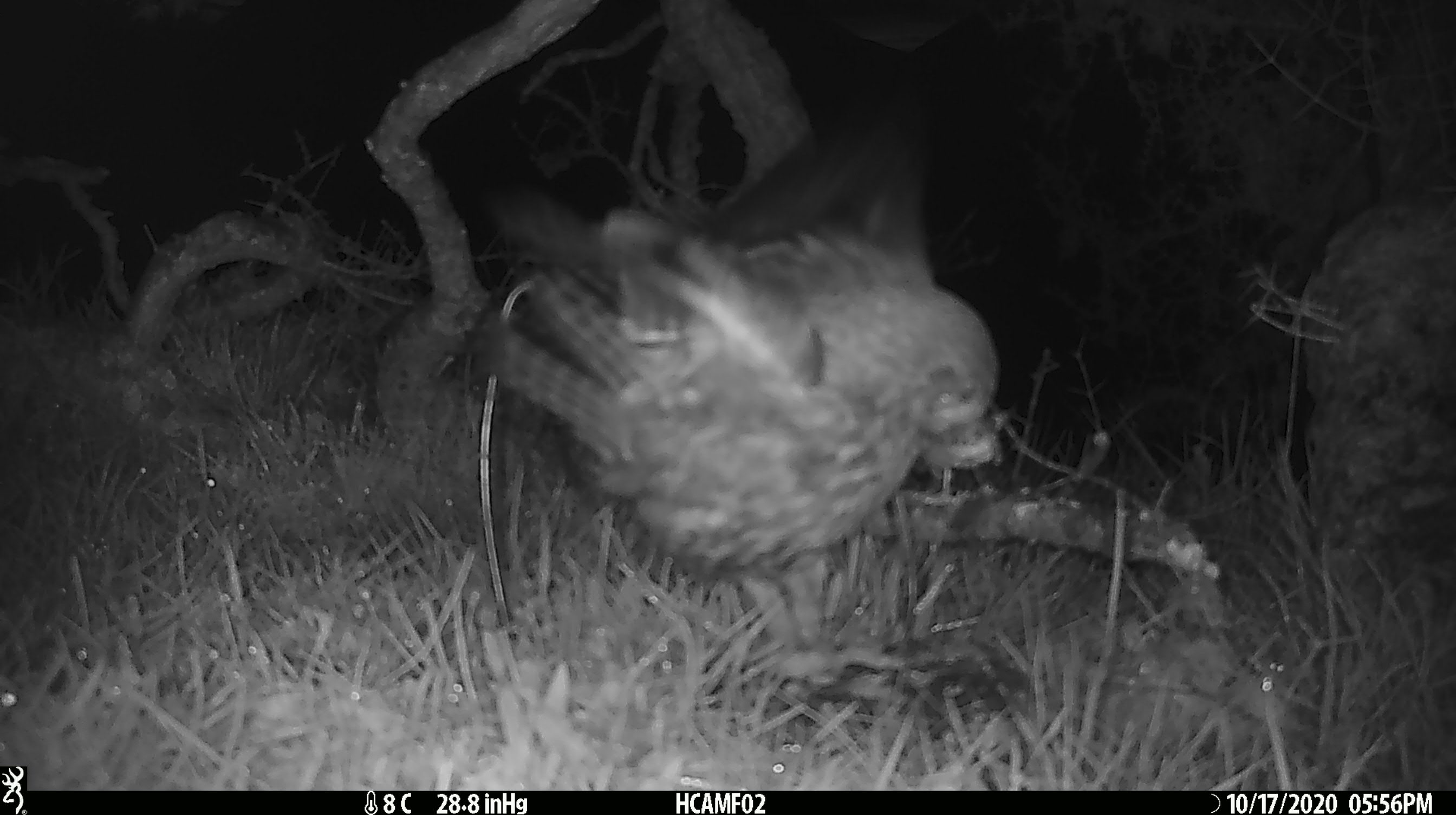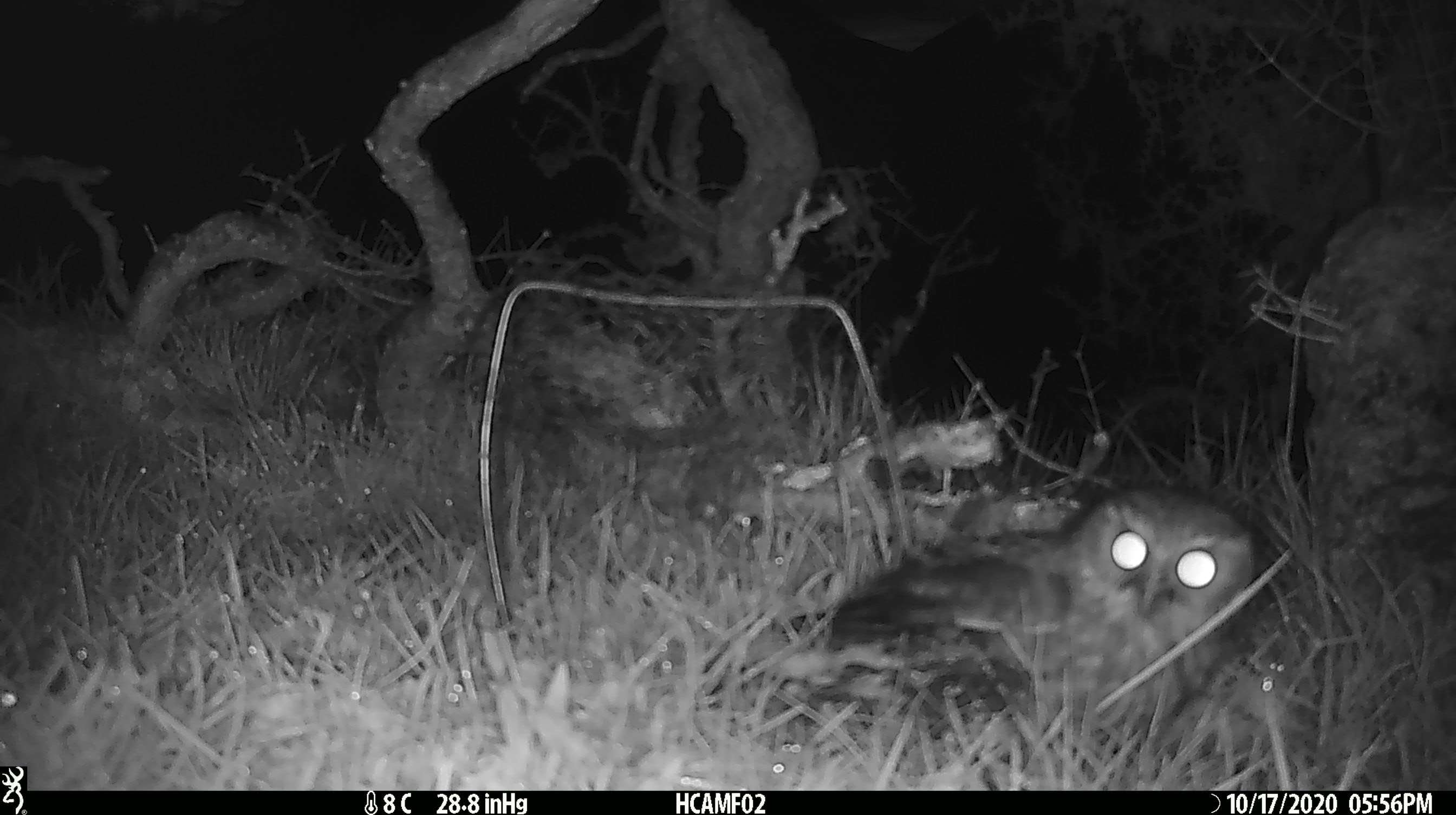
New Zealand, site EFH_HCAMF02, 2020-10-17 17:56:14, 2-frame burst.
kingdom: Animalia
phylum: Chordata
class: Aves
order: Strigiformes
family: Strigidae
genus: Ninox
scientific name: Ninox novaeseelandiae novaeseelandiae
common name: morepork